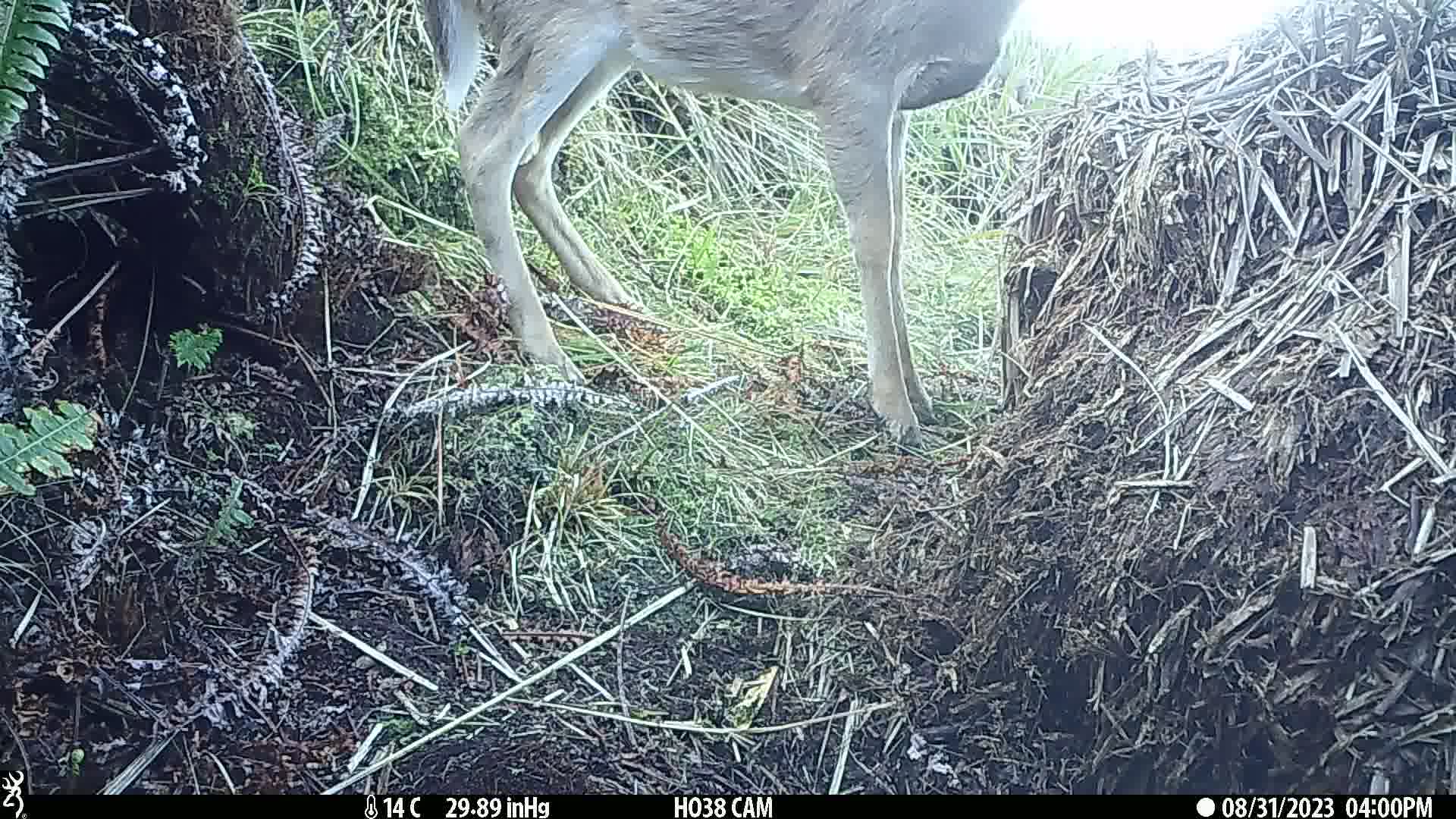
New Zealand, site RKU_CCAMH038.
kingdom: Animalia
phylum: Chordata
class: Mammalia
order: Artiodactyla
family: Cervidae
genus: Odocoileus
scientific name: Odocoileus virginianus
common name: white-tailed deer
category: white tailed deer